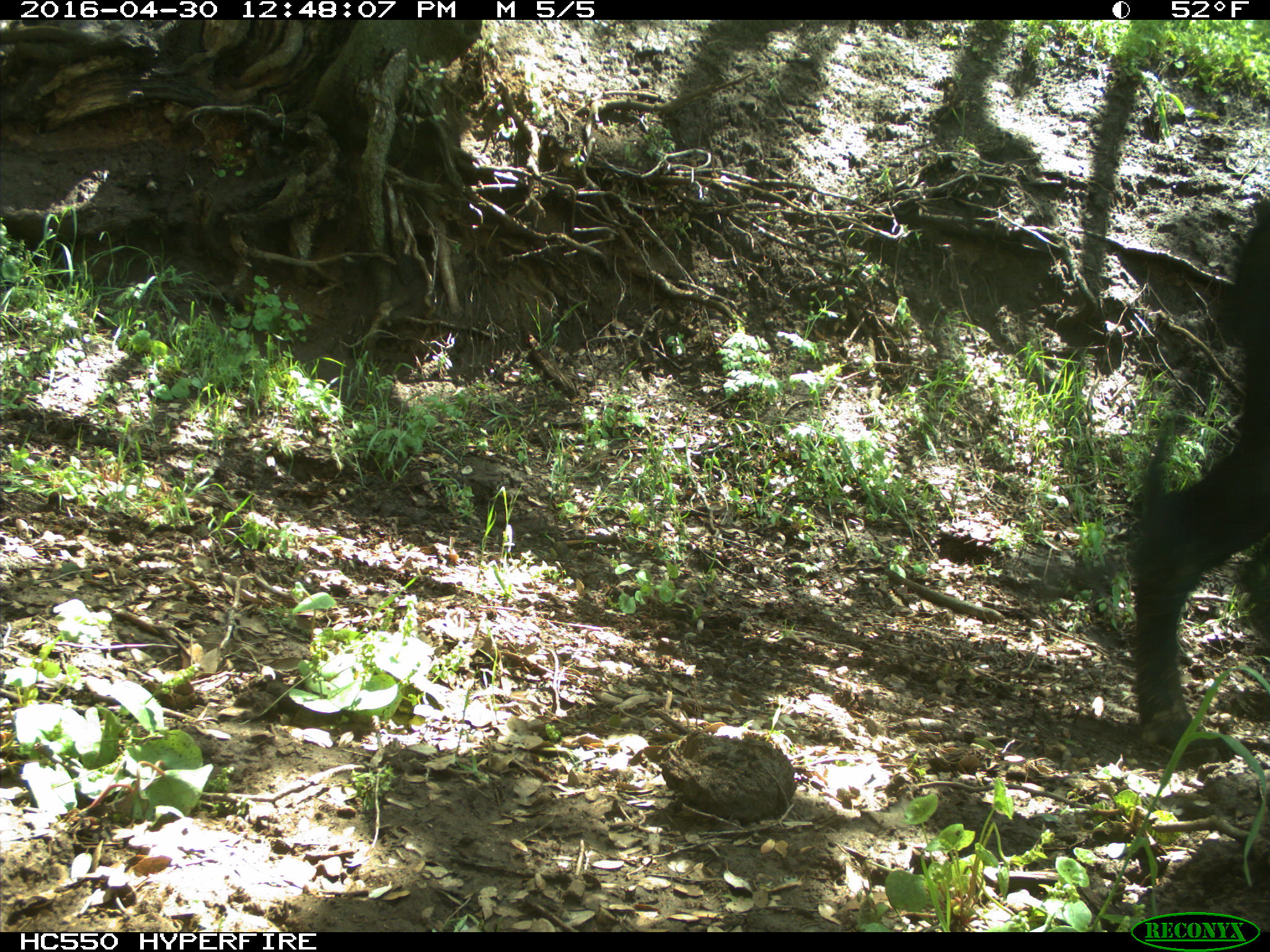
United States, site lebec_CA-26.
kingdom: Animalia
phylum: Chordata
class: Mammalia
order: Artiodactyla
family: Bovidae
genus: Bos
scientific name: Bos taurus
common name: domestic cow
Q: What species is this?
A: Bos taurus (domestic cow).